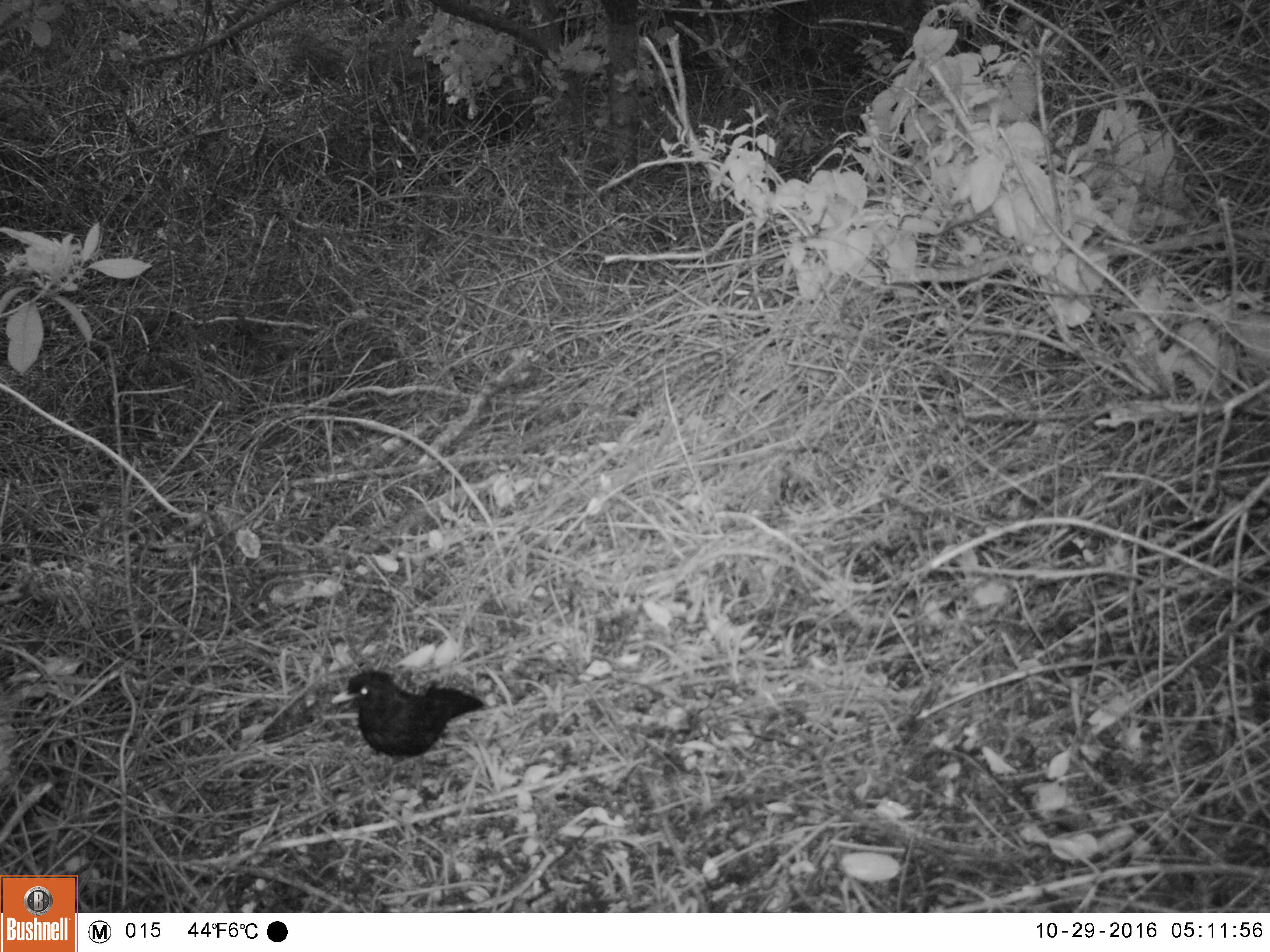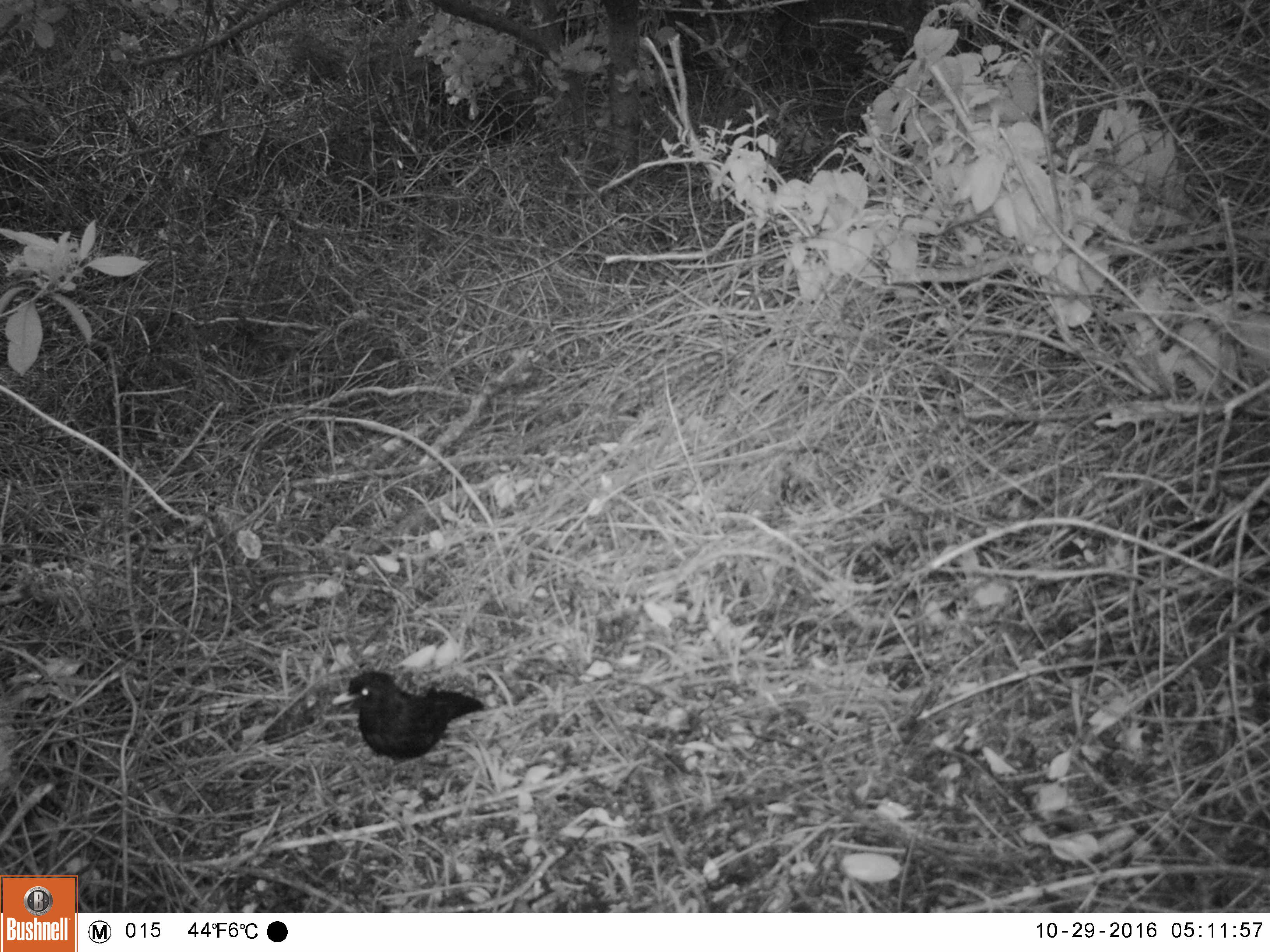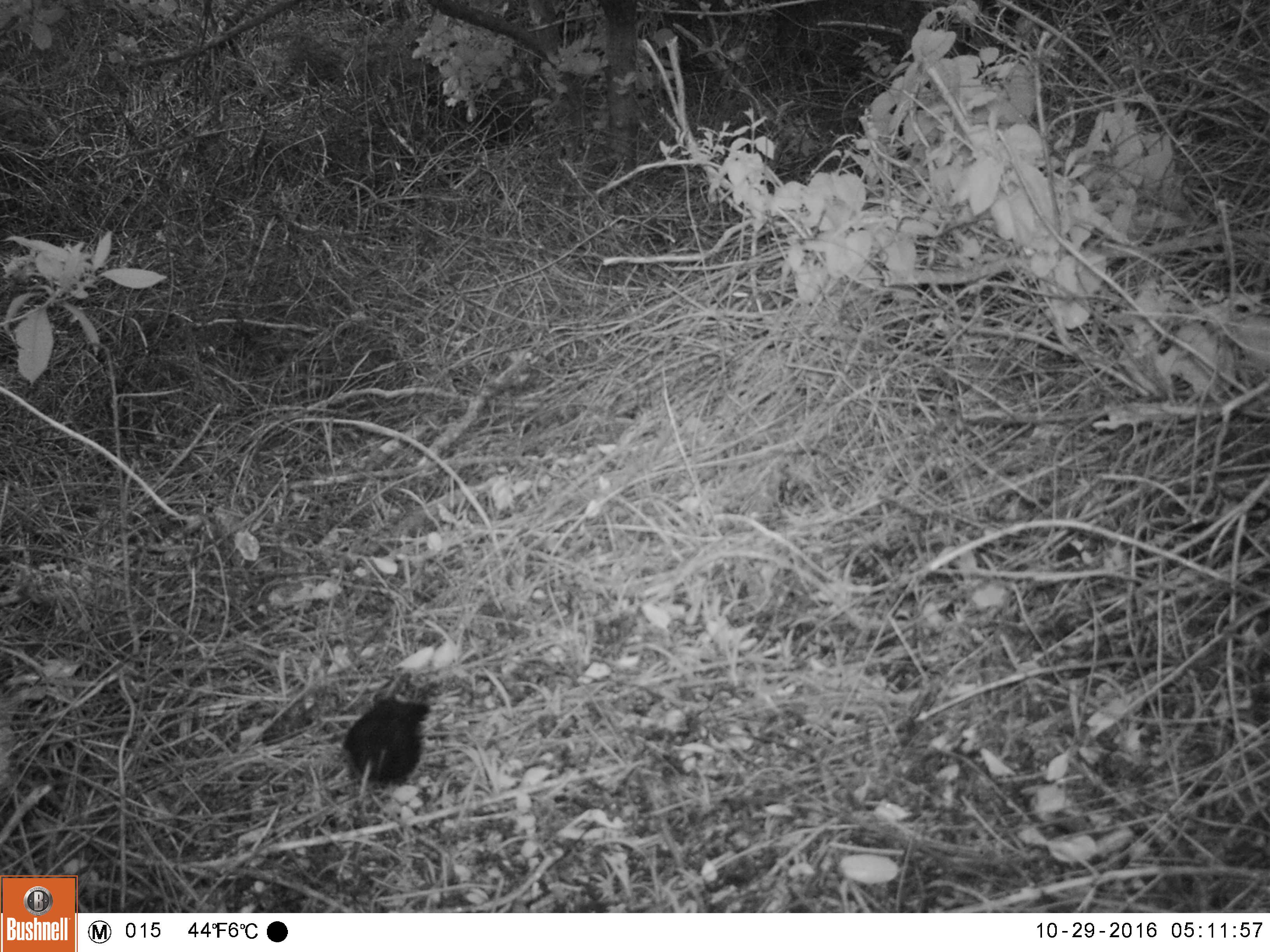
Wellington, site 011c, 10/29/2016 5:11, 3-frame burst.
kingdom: Animalia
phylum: Chordata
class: Aves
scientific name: Aves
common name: bird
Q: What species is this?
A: Bird (Aves).